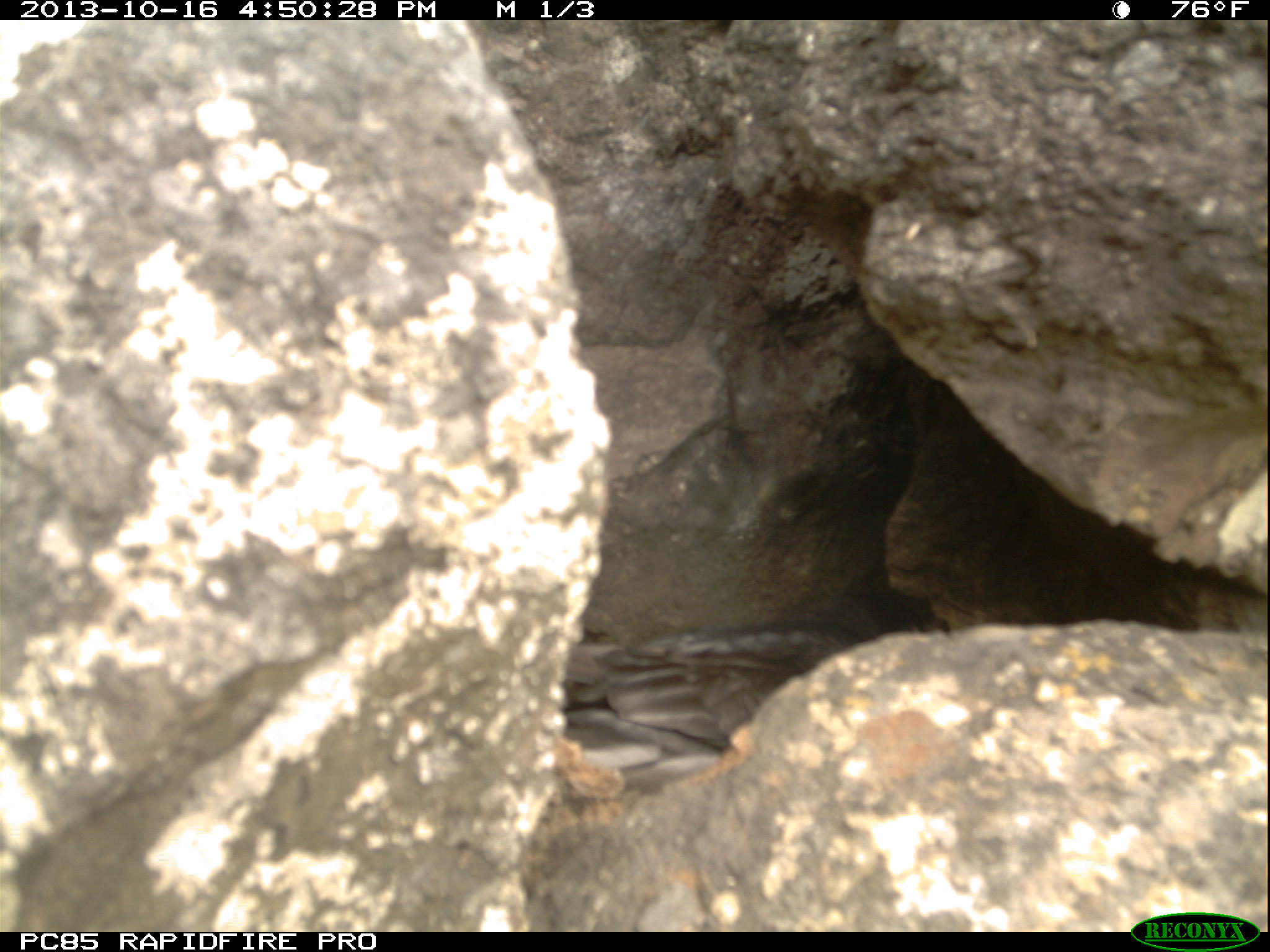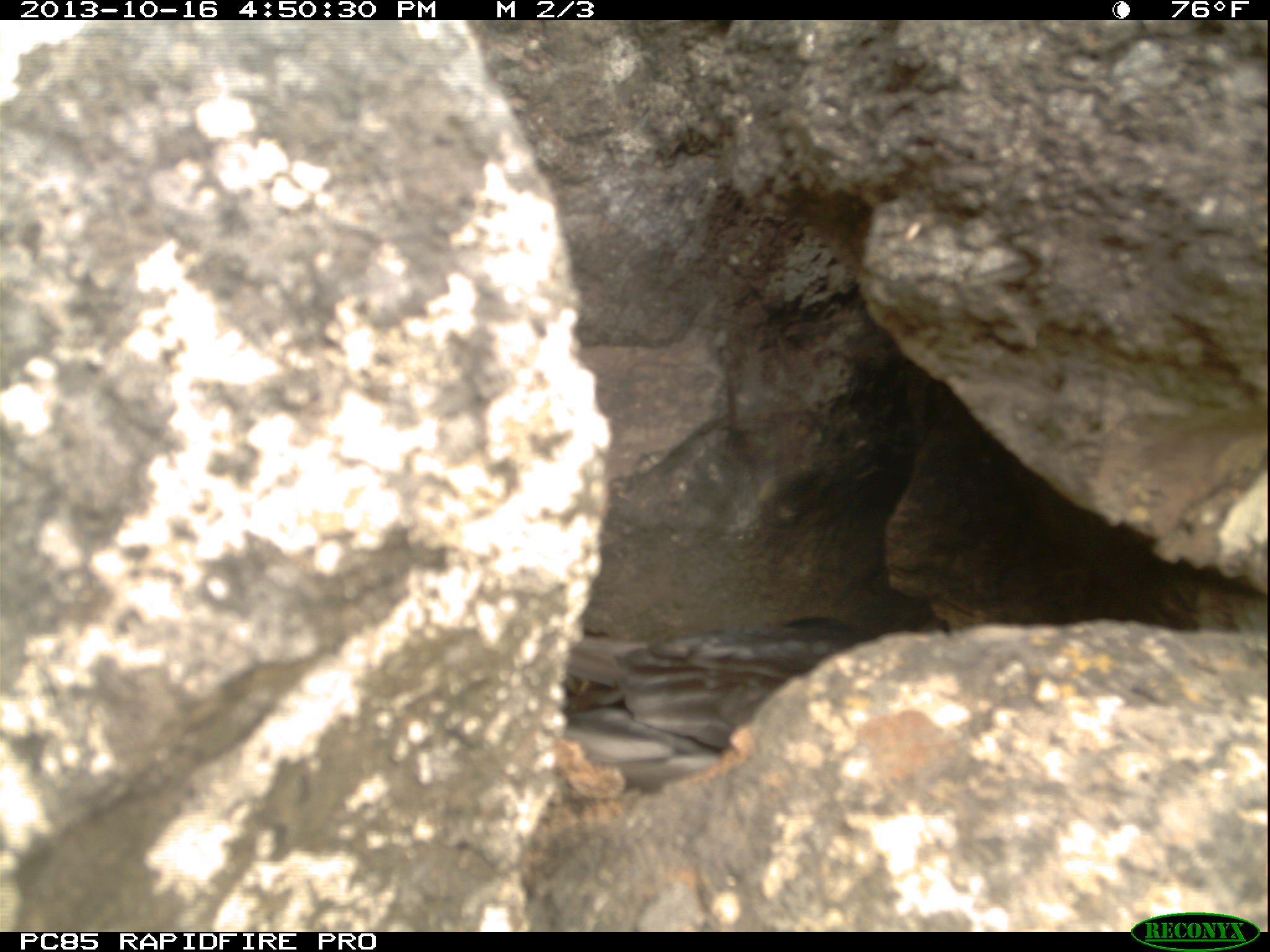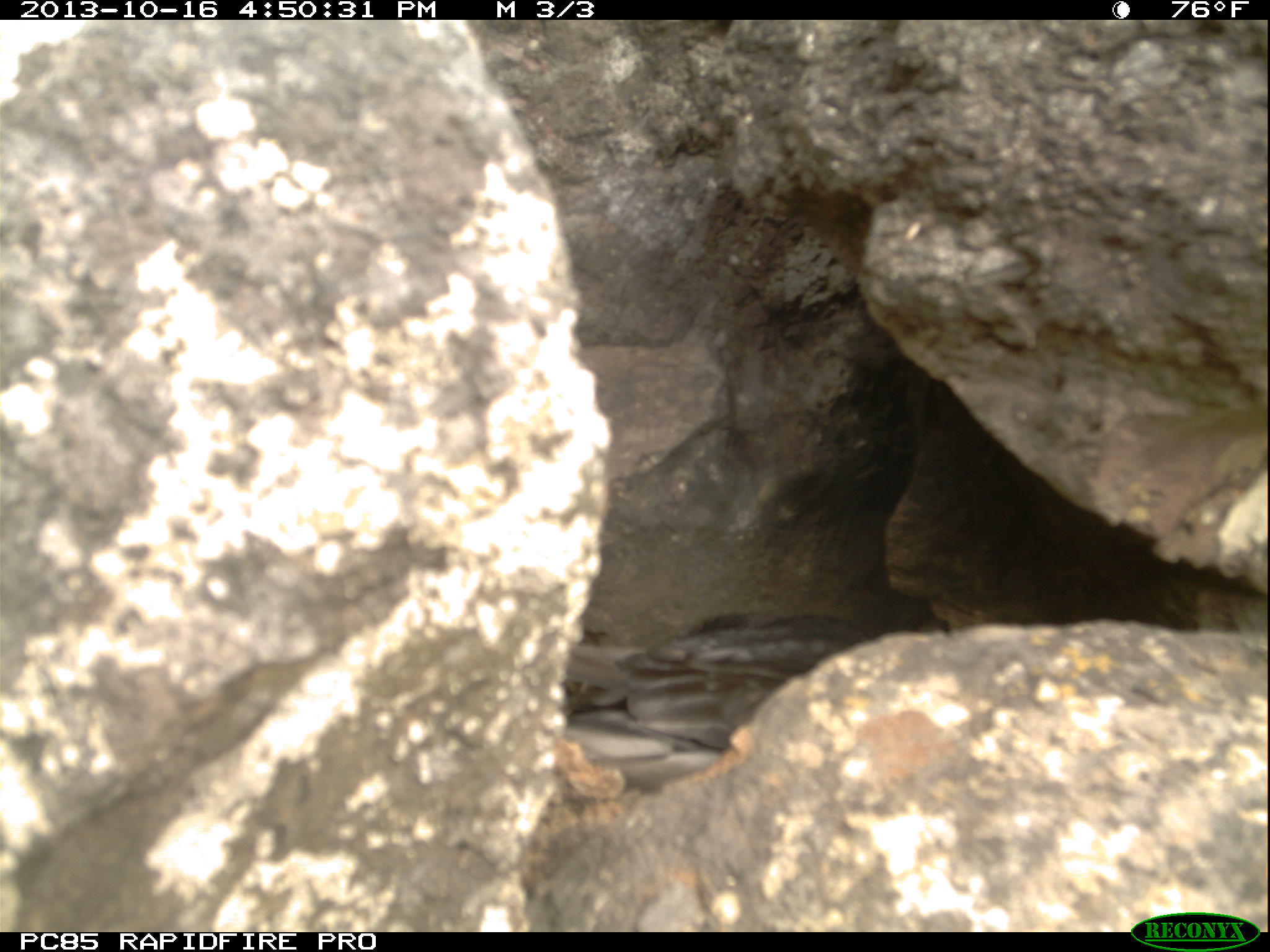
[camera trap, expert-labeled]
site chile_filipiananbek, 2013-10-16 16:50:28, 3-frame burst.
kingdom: Animalia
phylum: Chordata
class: Aves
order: Procellariiformes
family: Procellariidae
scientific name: Procellariidae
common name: petrel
Petrel (Procellariidae).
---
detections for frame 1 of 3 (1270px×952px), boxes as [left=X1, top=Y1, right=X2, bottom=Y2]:
petrel: [left=536, top=570, right=951, bottom=803]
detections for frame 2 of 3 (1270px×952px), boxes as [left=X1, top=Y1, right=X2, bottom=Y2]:
petrel: [left=536, top=577, right=938, bottom=803]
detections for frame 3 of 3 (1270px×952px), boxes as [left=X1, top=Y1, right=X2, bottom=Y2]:
petrel: [left=549, top=584, right=951, bottom=802]